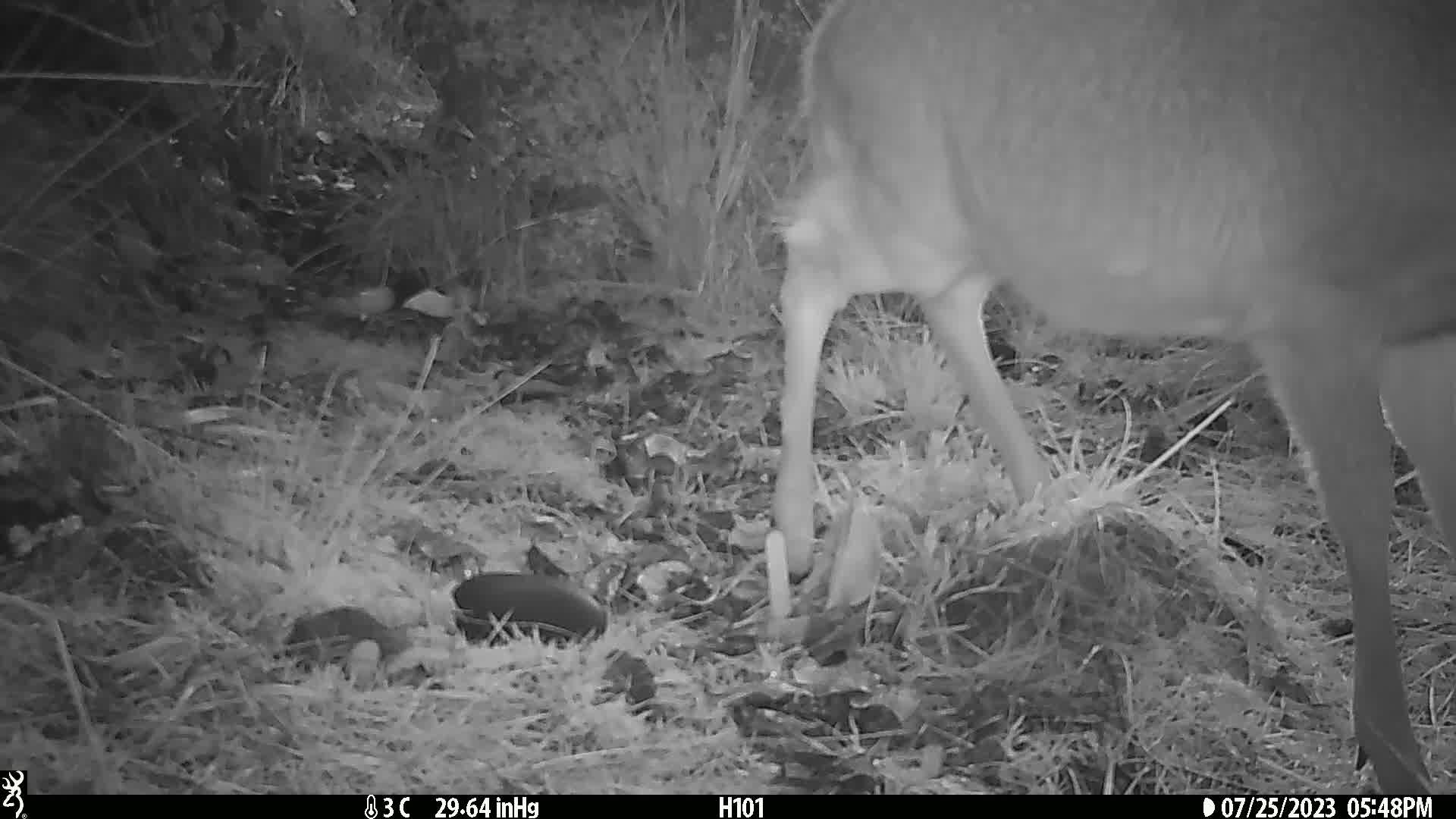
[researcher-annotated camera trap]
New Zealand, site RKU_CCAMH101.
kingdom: Animalia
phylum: Chordata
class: Mammalia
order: Artiodactyla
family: Cervidae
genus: Odocoileus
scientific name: Odocoileus virginianus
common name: white-tailed deer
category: white tailed deer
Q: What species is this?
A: White tailed deer (white-tailed deer) (Odocoileus virginianus).